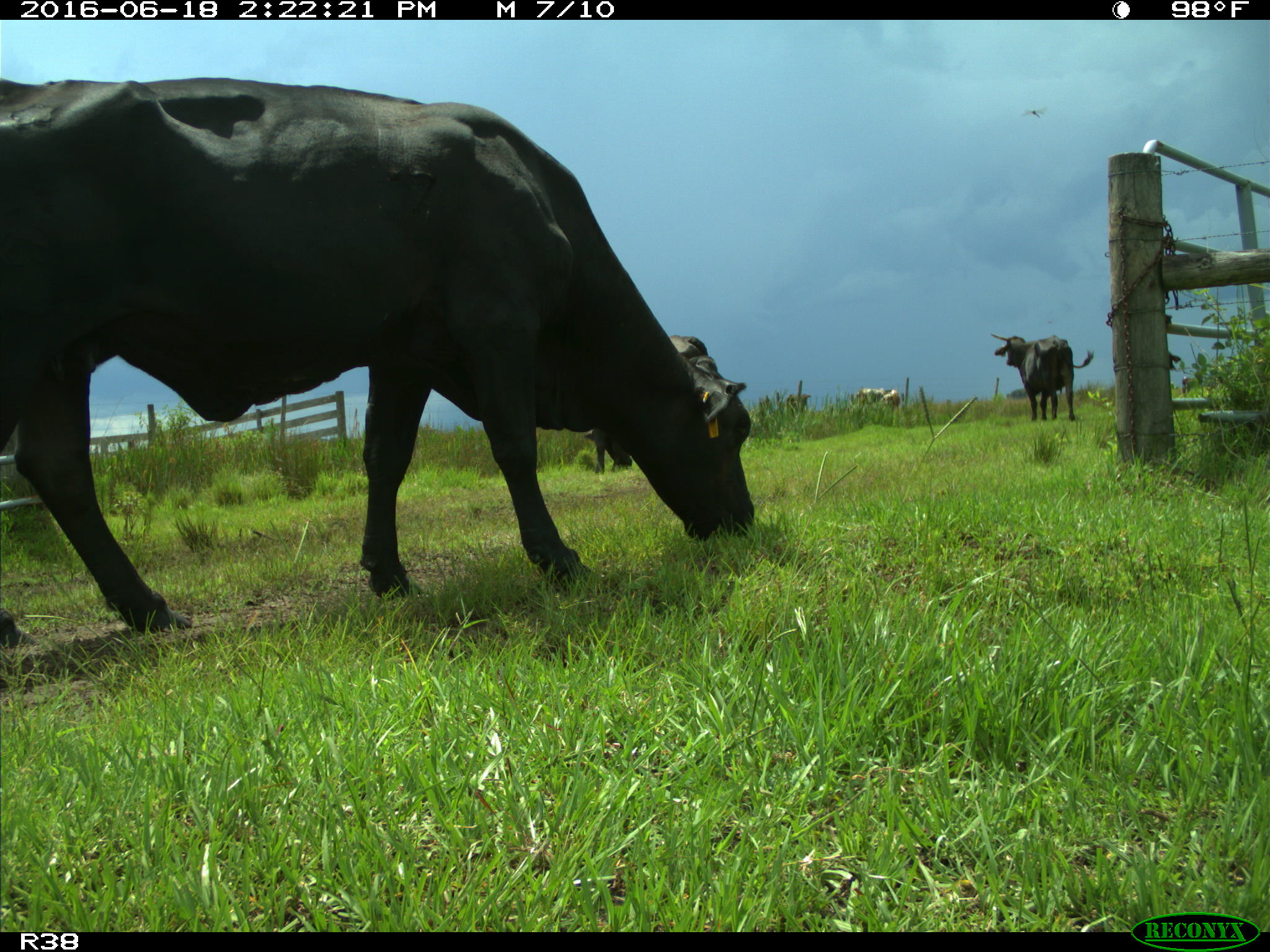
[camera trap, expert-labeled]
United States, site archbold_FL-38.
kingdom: Animalia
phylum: Chordata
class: Mammalia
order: Artiodactyla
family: Bovidae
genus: Bos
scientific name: Bos taurus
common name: domestic cow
Bos taurus (domestic cow).